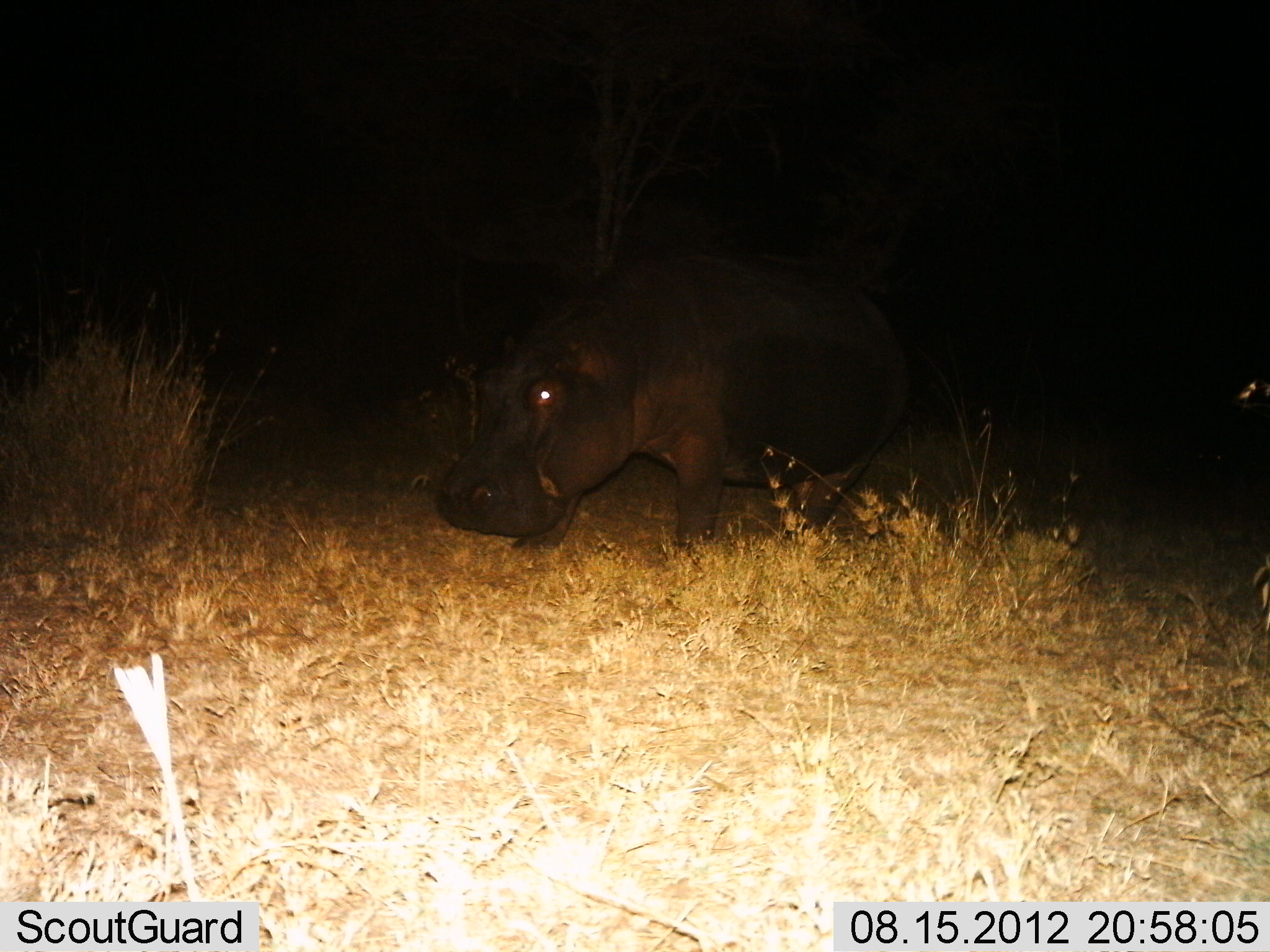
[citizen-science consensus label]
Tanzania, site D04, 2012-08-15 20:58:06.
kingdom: Animalia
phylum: Chordata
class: Mammalia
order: Artiodactyla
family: Hippopotamidae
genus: Hippopotamus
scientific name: Hippopotamus amphibius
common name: hippopotamus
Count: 1.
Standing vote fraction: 50%.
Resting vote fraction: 0%.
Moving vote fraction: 50%.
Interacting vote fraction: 0%.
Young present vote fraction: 0%.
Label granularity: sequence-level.